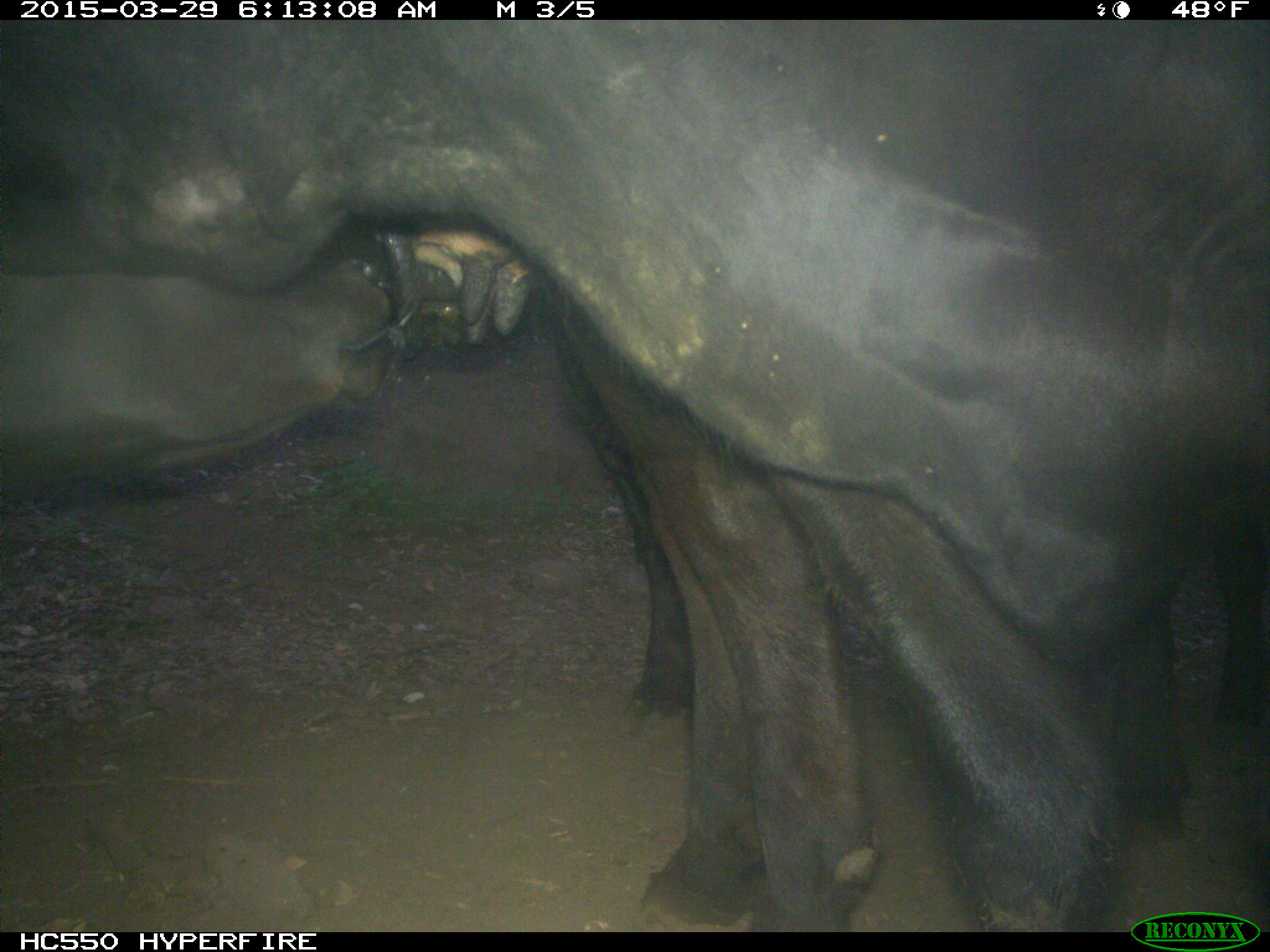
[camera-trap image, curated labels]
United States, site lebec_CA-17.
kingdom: Animalia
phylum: Chordata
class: Mammalia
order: Artiodactyla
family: Bovidae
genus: Bos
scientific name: Bos taurus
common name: domestic cow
Bos taurus (domestic cow).